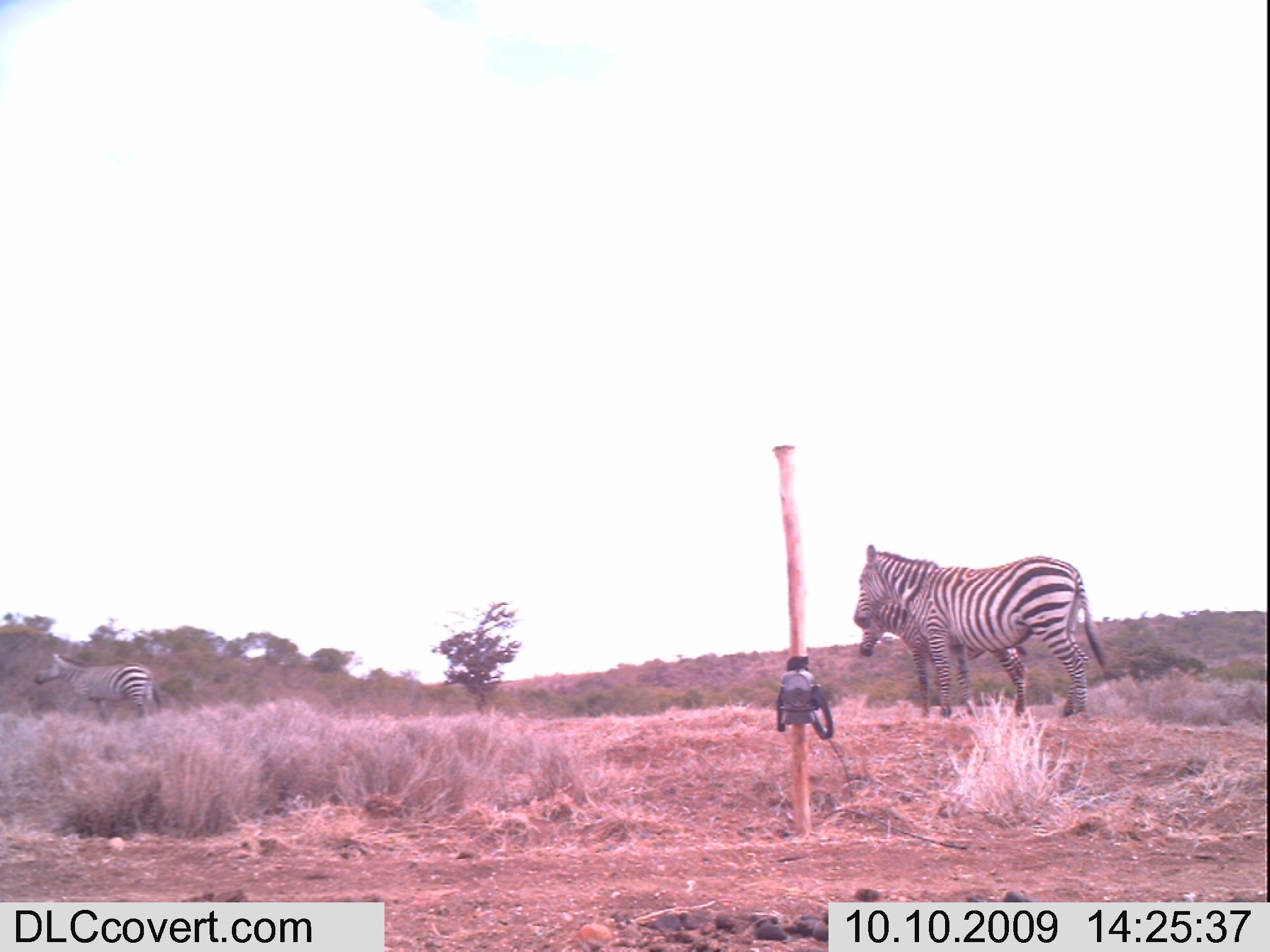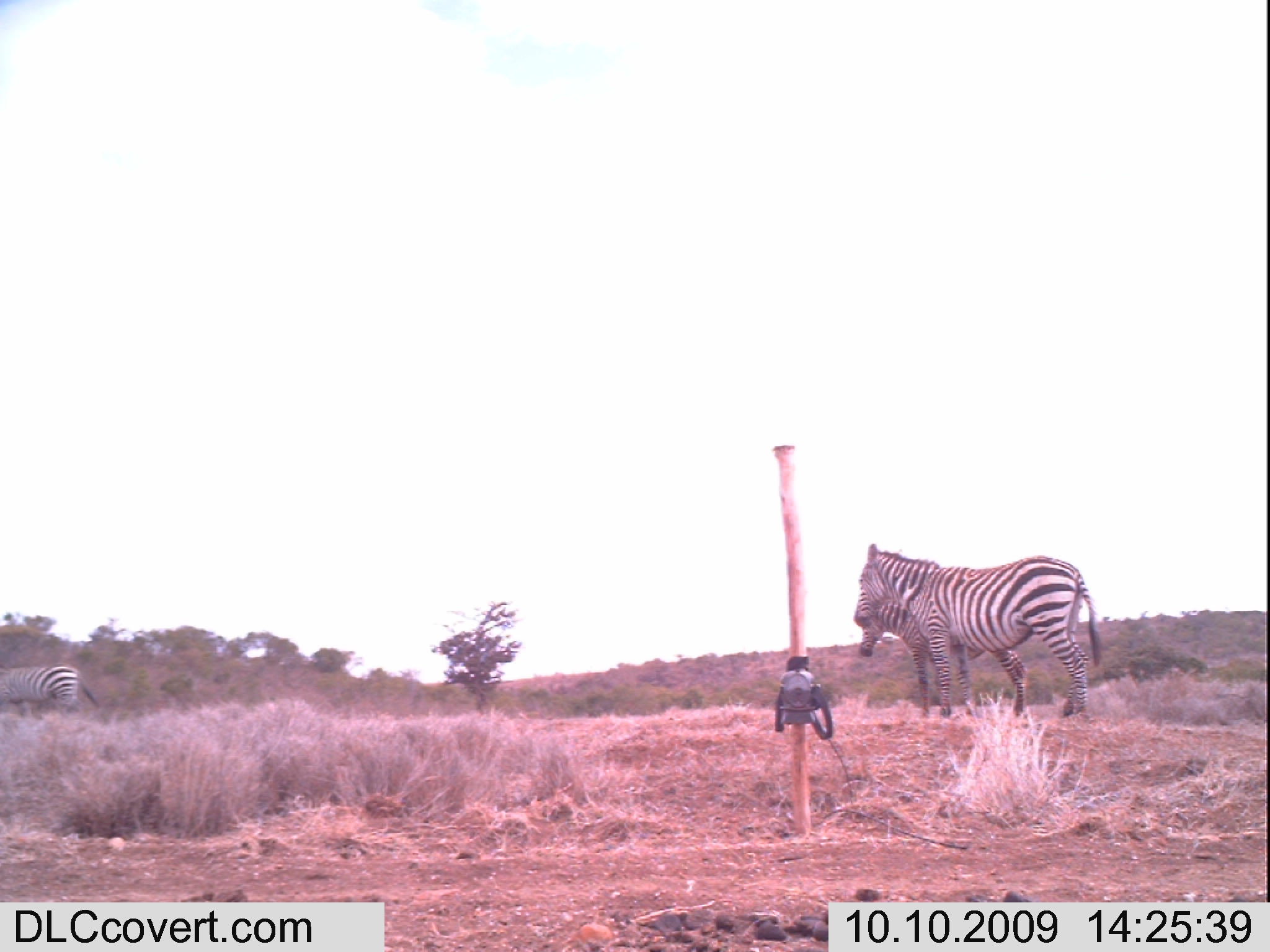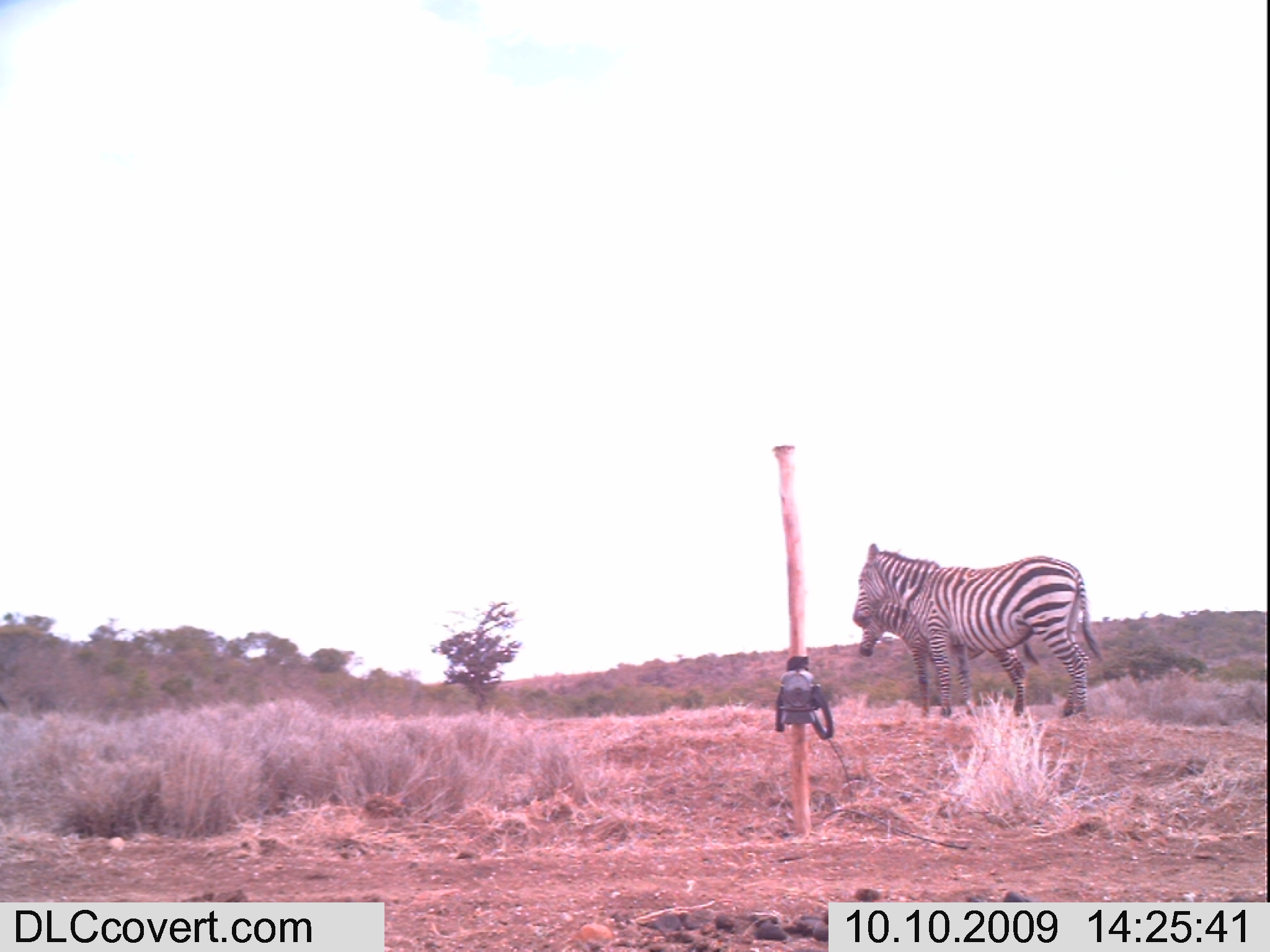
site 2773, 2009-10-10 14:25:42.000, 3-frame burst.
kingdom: Animalia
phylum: Chordata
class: Mammalia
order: Perissodactyla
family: Equidae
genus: Equus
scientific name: Equus quagga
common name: plains zebra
Equus quagga (plains zebra), count 3.